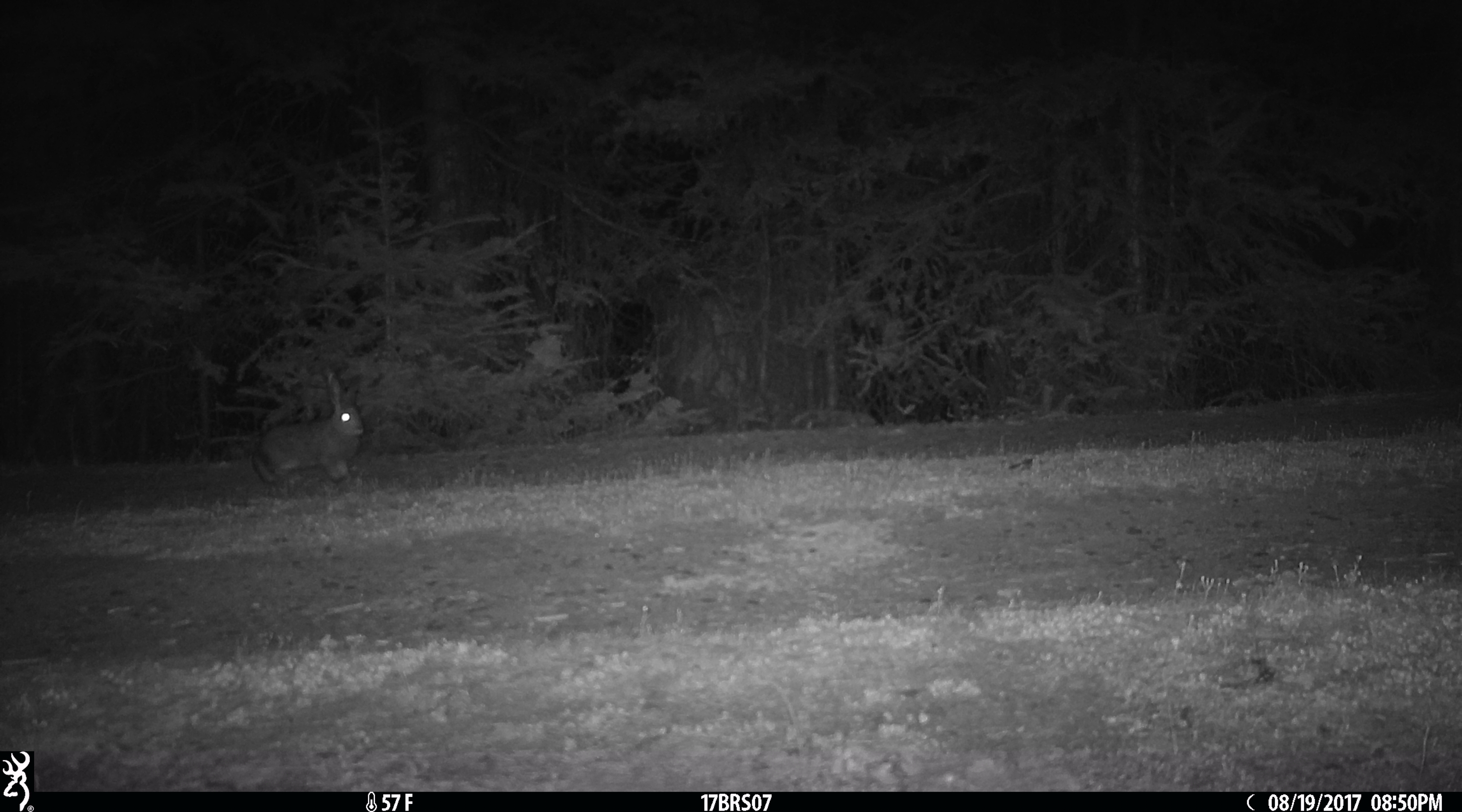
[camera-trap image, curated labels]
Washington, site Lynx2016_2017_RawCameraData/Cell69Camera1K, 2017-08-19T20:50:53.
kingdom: Animalia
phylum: Chordata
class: Mammalia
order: Lagomorpha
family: Leporidae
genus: Lepus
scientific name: Lepus americanus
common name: snowshoe hare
Lepus americanus (snowshoe hare). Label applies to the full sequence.